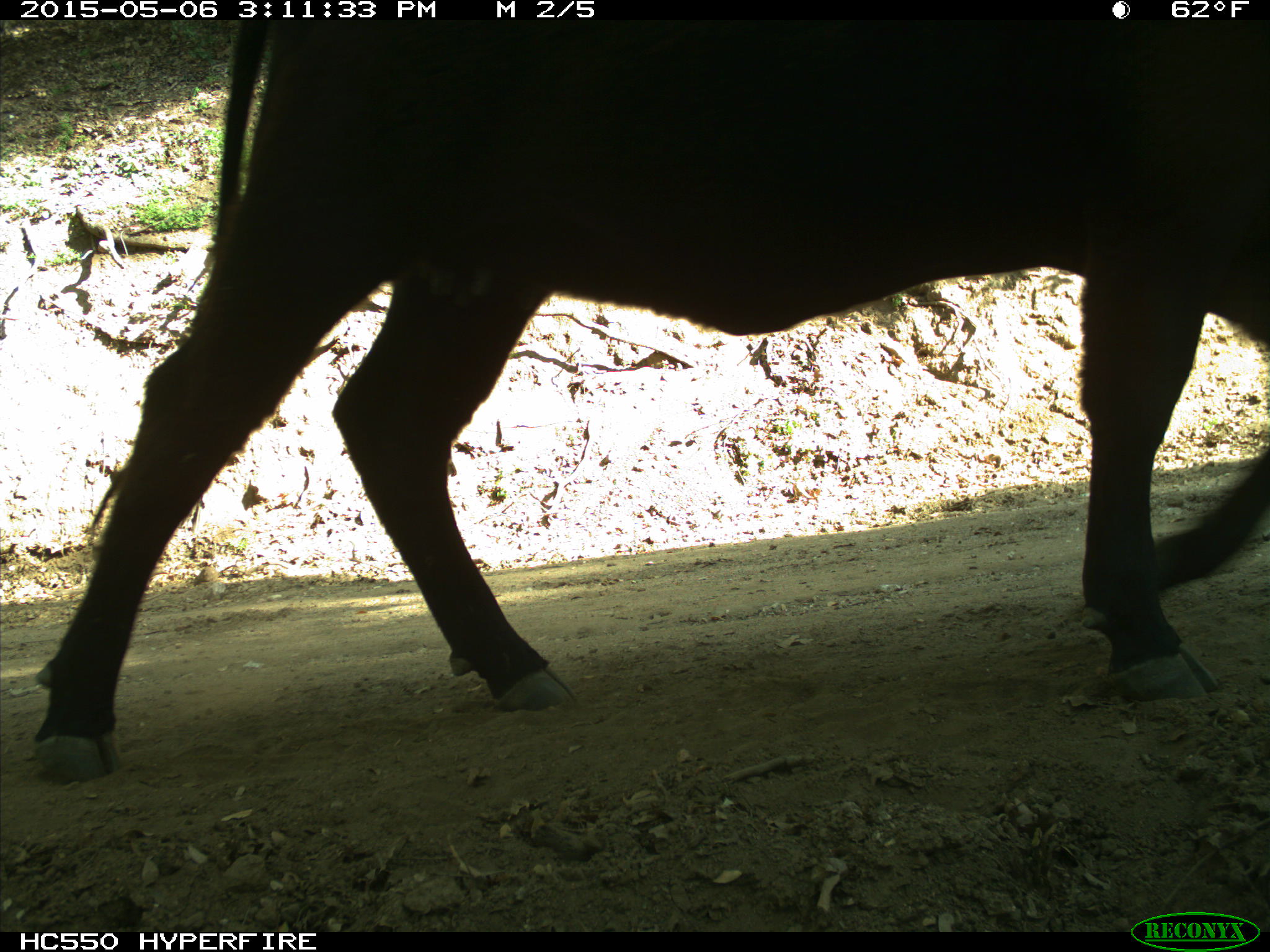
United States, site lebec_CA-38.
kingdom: Animalia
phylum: Chordata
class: Mammalia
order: Artiodactyla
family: Bovidae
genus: Bos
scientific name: Bos taurus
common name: domestic cow